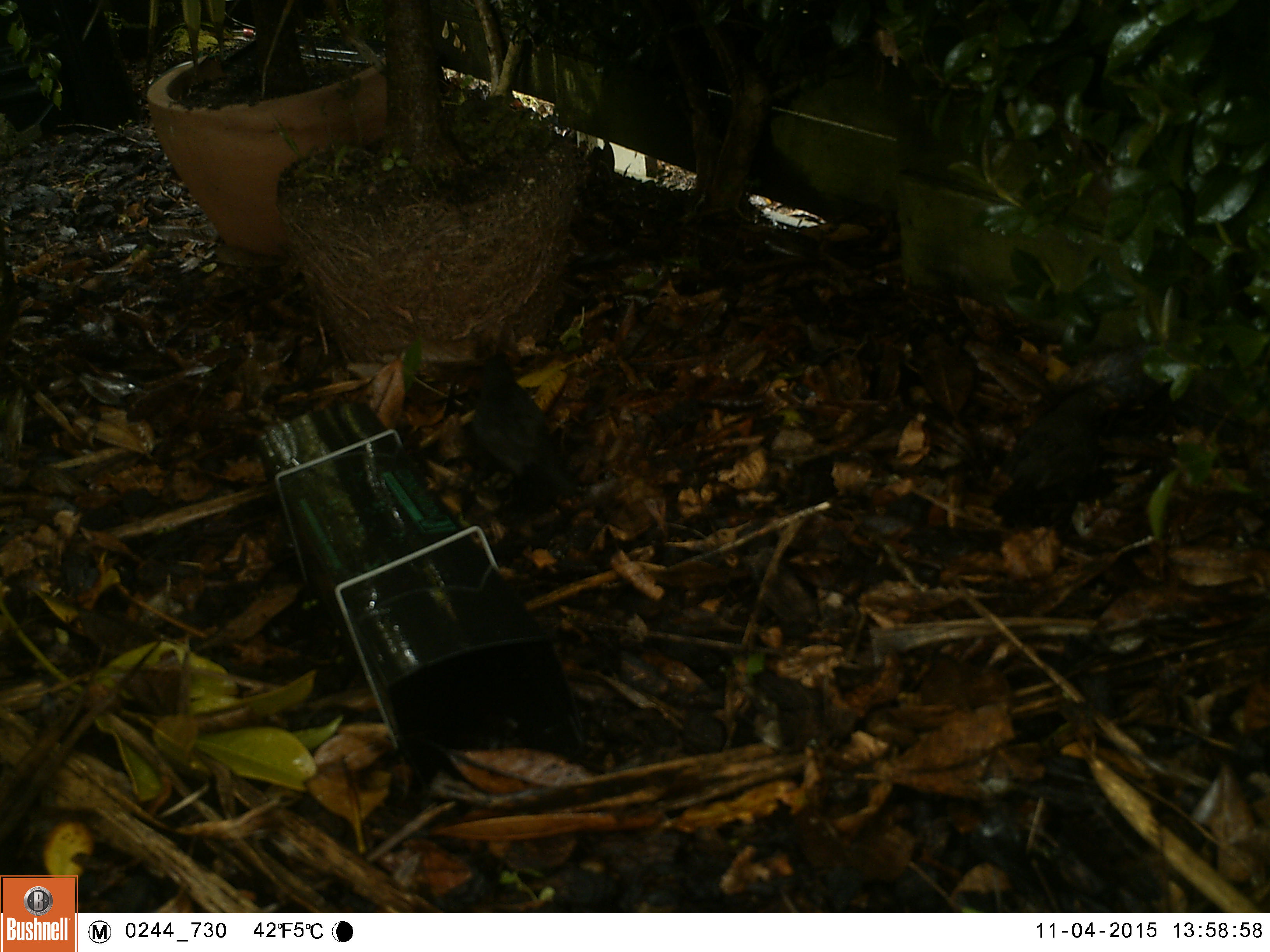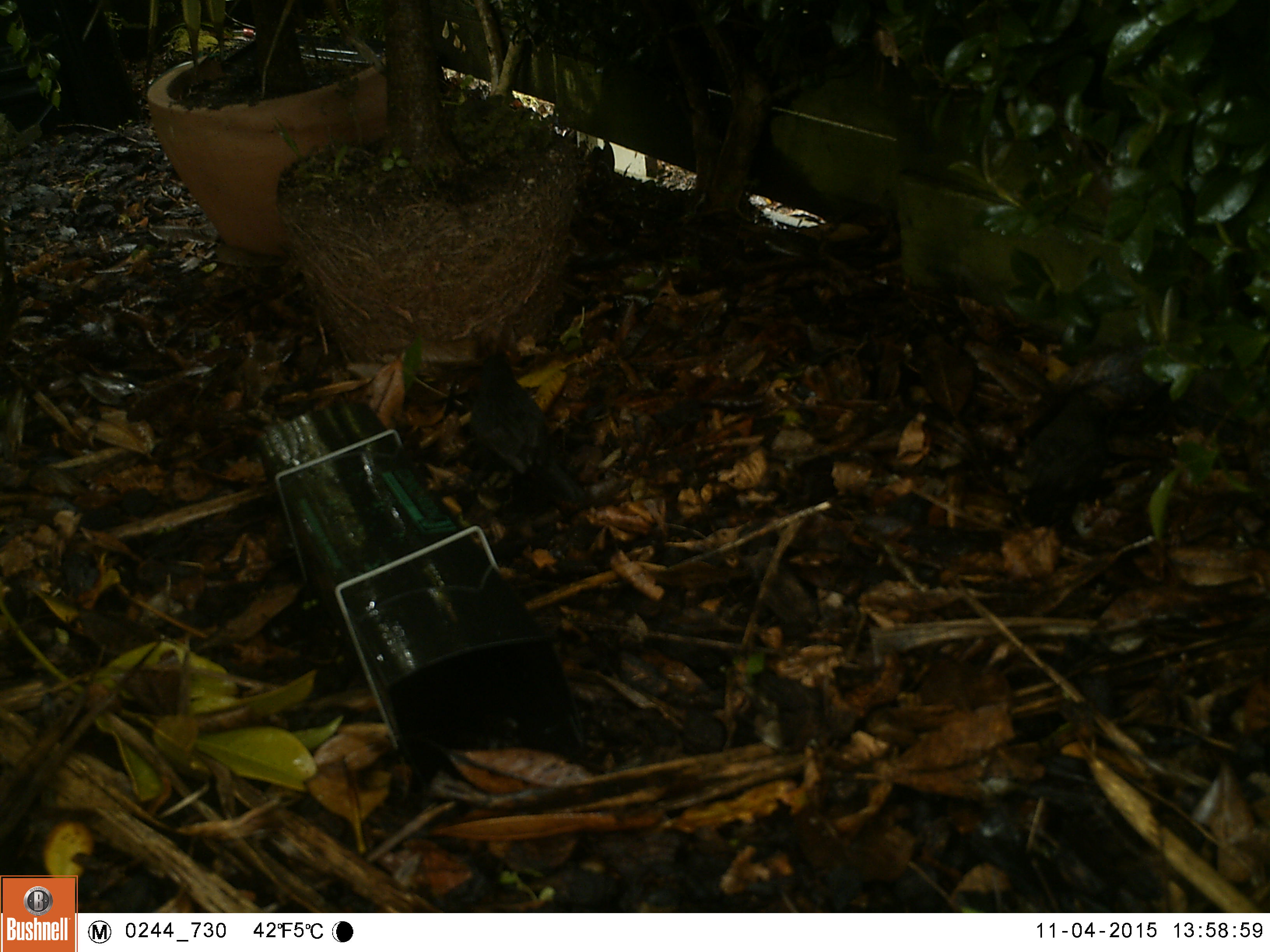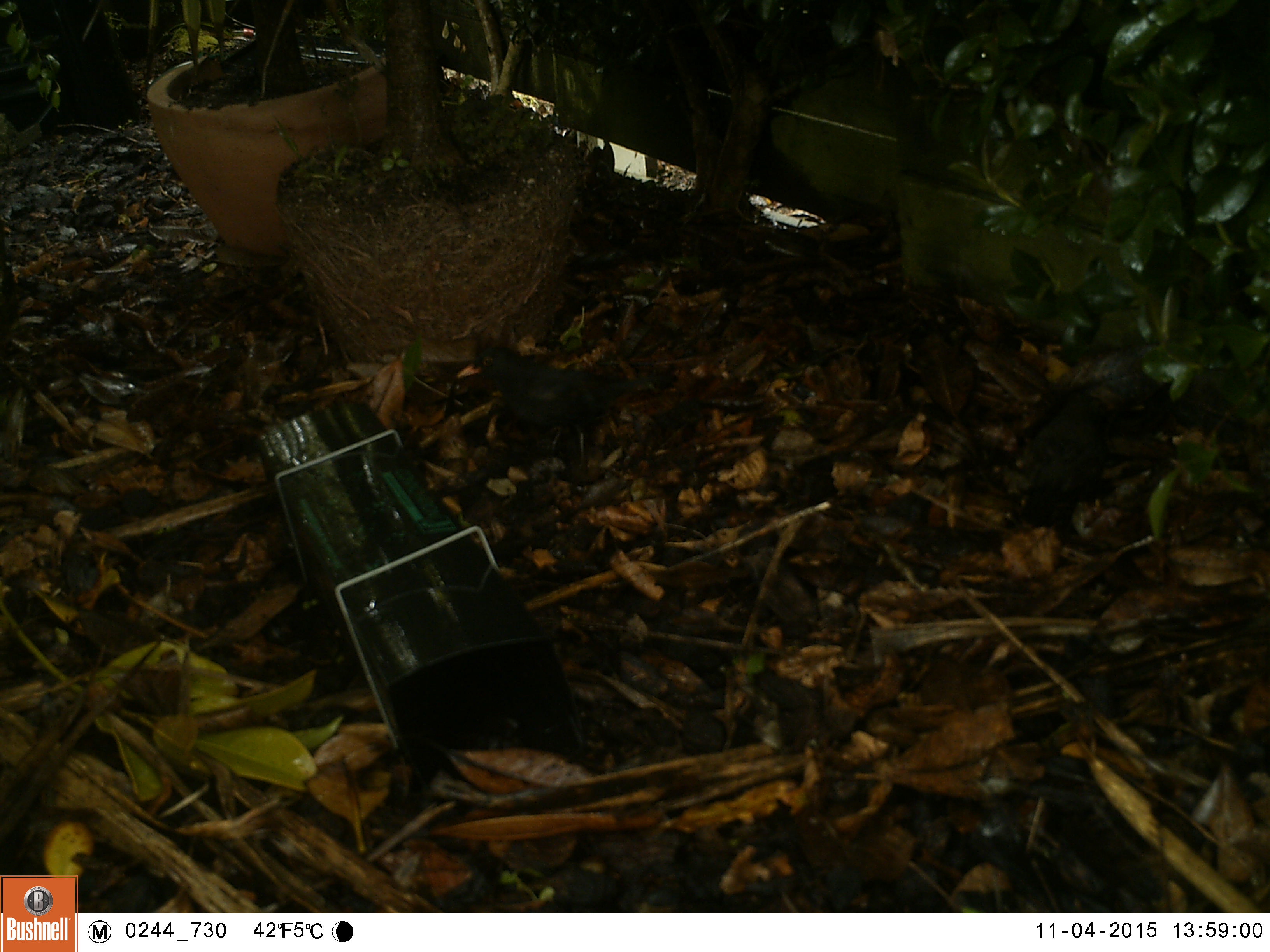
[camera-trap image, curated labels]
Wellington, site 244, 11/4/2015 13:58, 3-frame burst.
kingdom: Animalia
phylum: Chordata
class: Aves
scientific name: Aves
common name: bird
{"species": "bird (Aves)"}